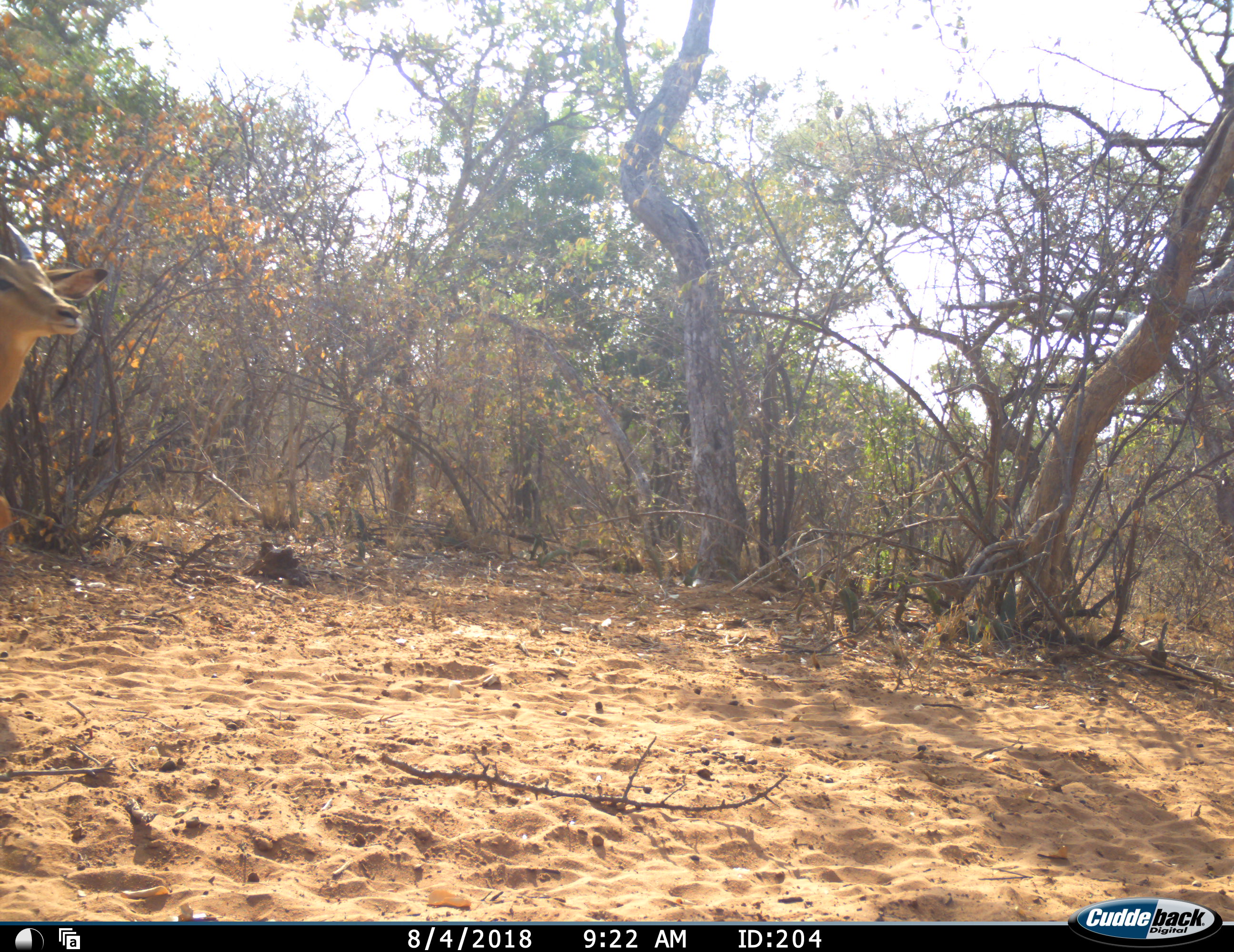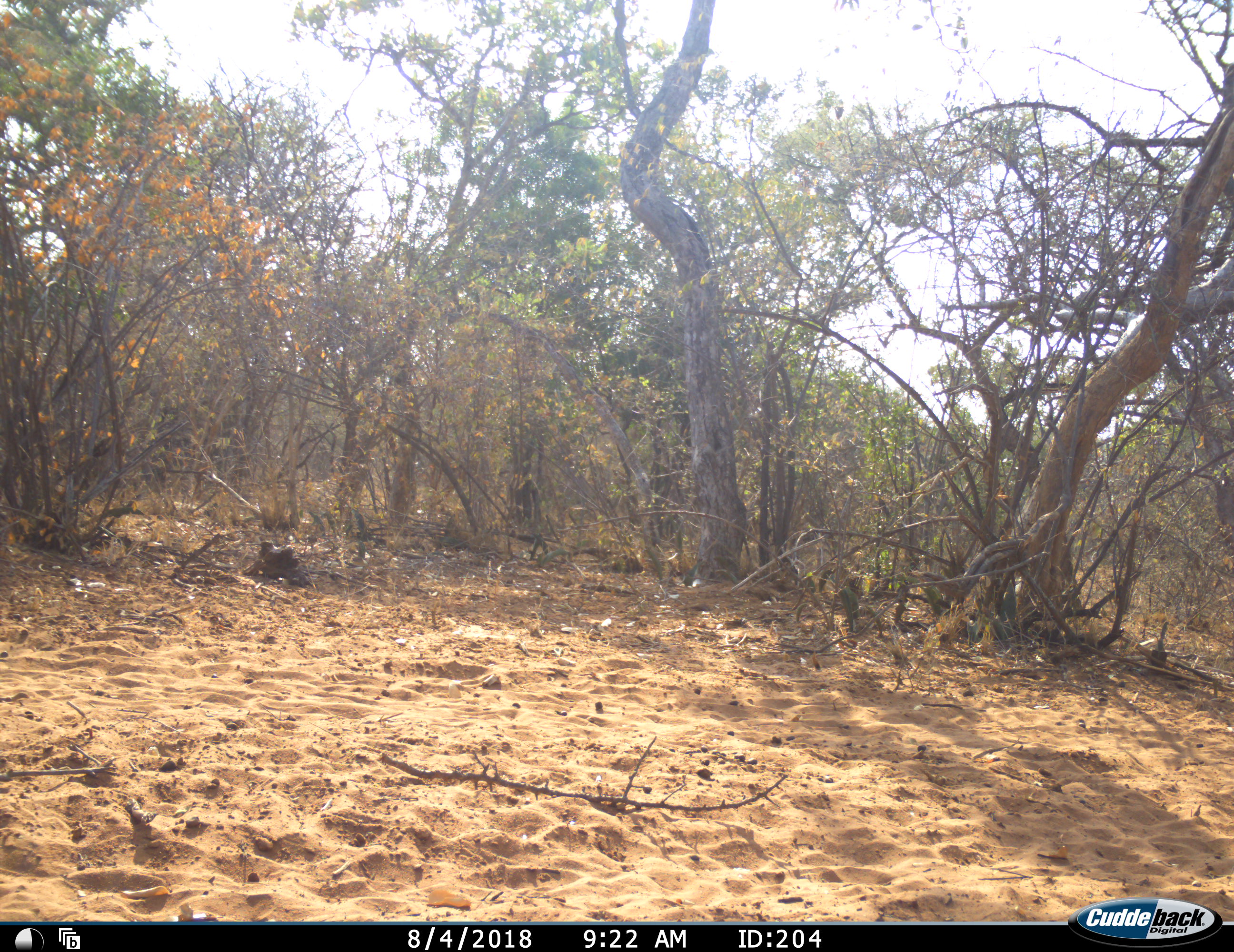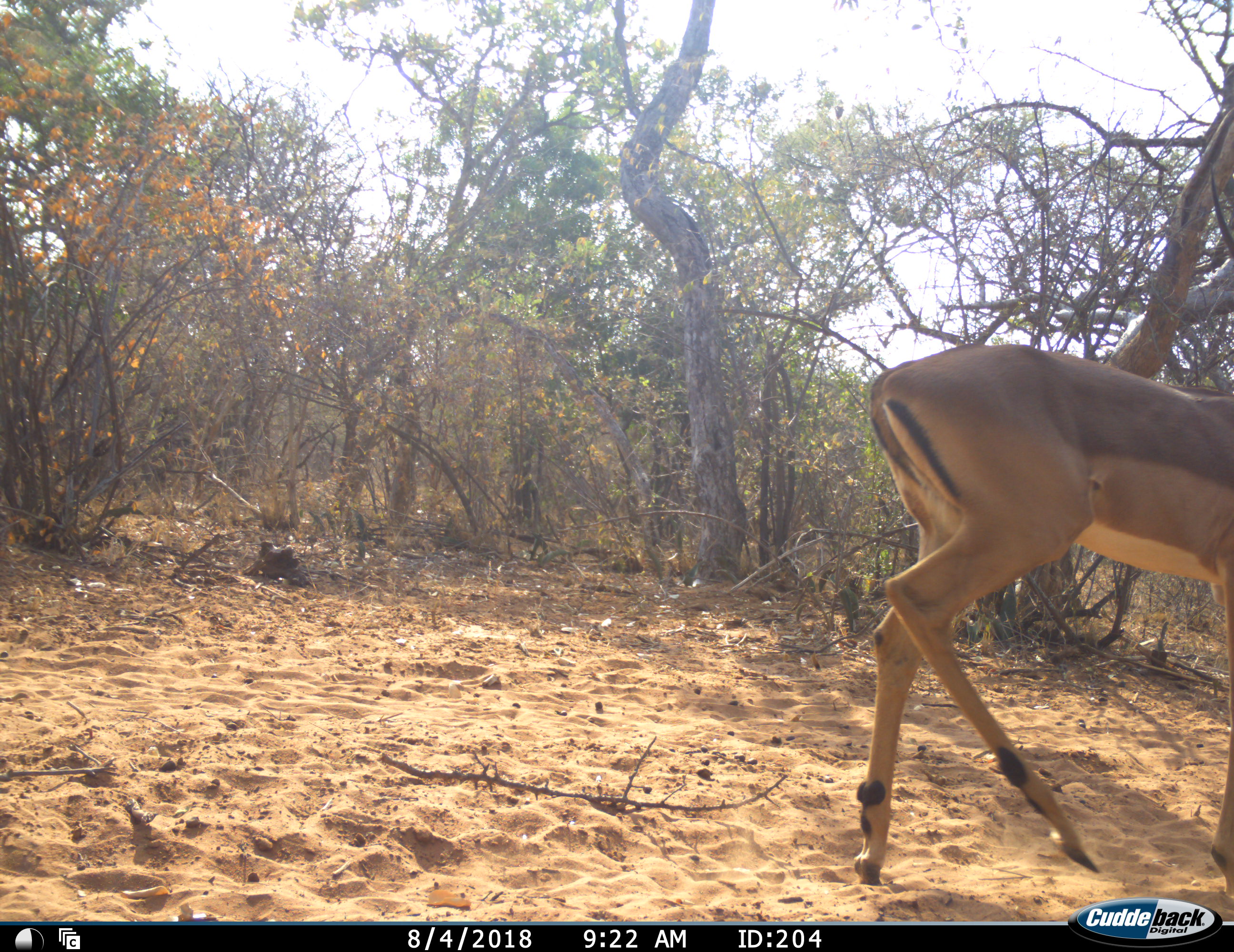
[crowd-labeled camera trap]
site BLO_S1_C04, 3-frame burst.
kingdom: Animalia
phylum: Chordata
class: Mammalia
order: Artiodactyla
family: Bovidae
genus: Aepyceros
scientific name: Aepyceros melampus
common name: impala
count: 1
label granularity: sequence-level